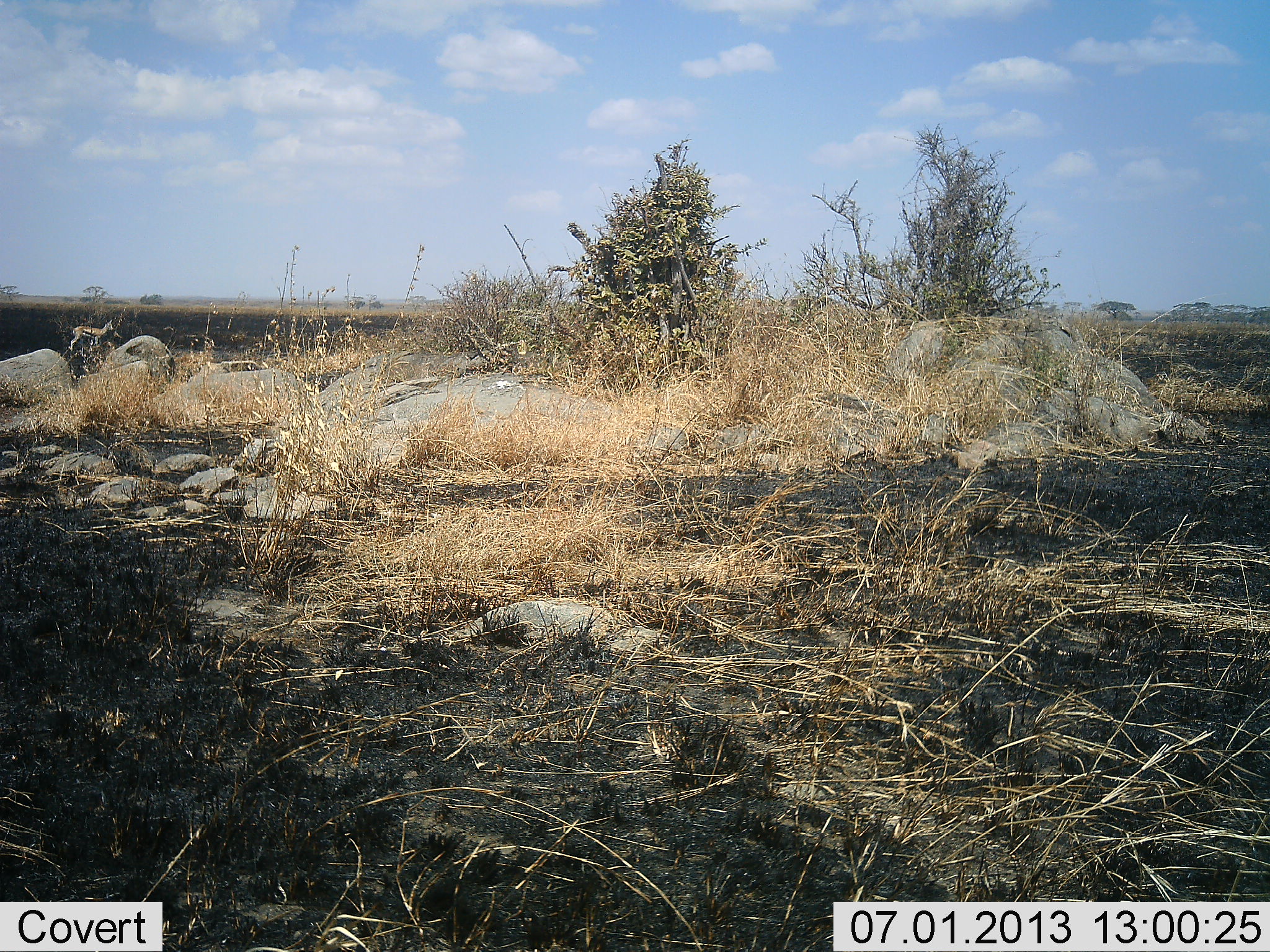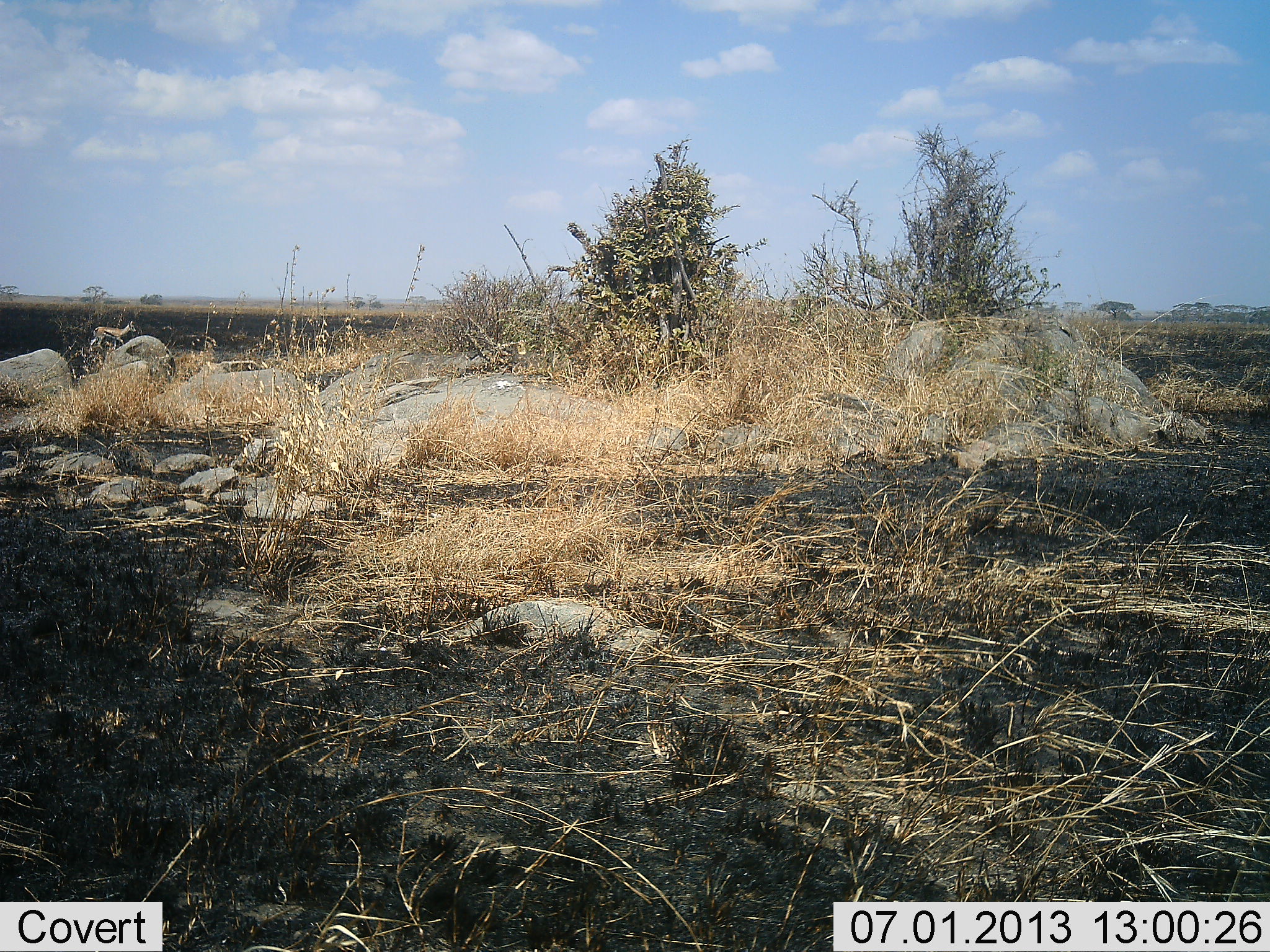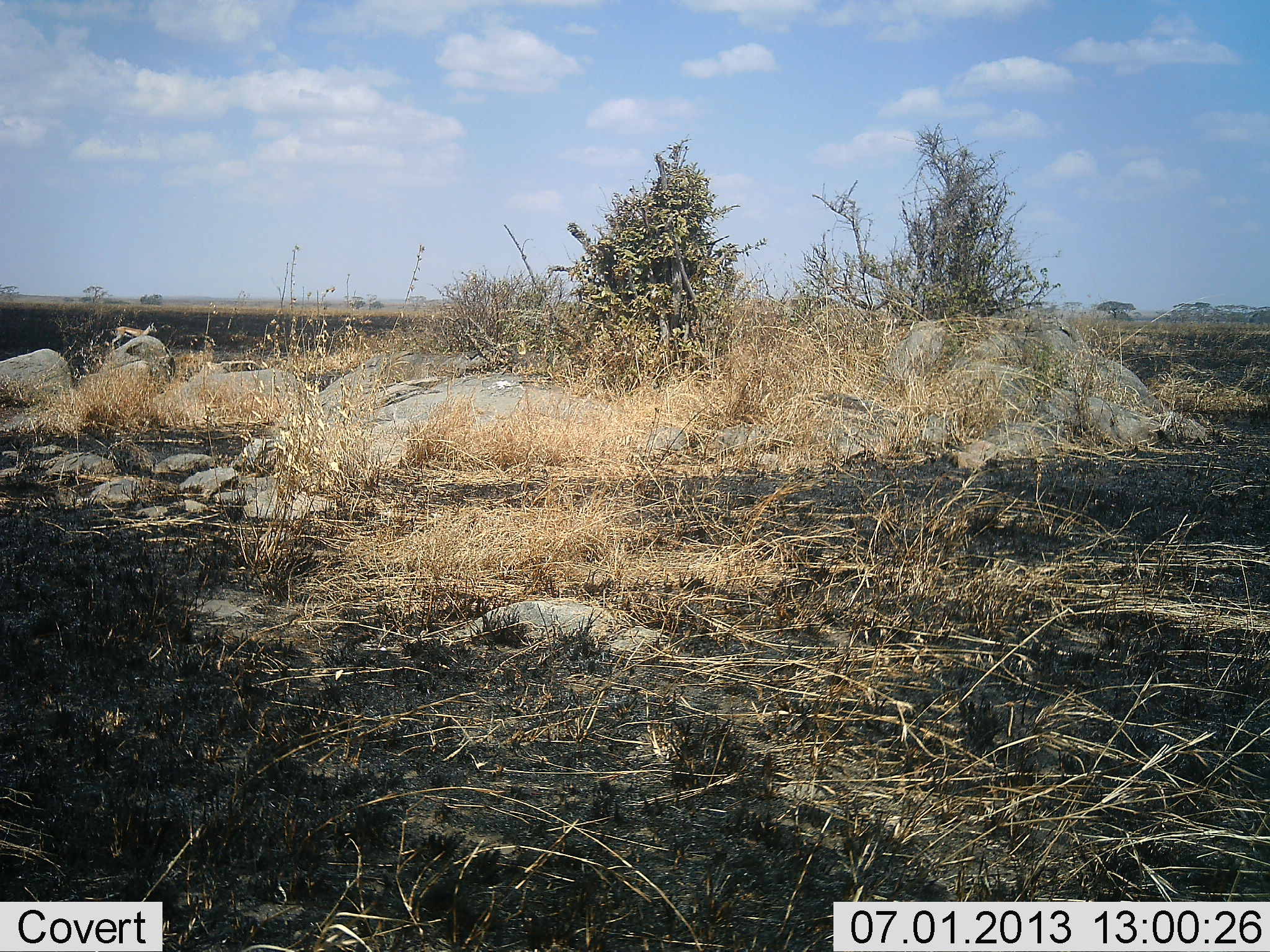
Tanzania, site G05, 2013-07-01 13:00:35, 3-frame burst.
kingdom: Animalia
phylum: Chordata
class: Mammalia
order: Artiodactyla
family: Bovidae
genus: Eudorcas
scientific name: Eudorcas thomsonii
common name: thomson's gazelle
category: gazellethomsons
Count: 1.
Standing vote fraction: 0%.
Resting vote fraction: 0%.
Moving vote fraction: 100%.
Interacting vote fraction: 0%.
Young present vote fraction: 0%.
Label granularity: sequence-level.